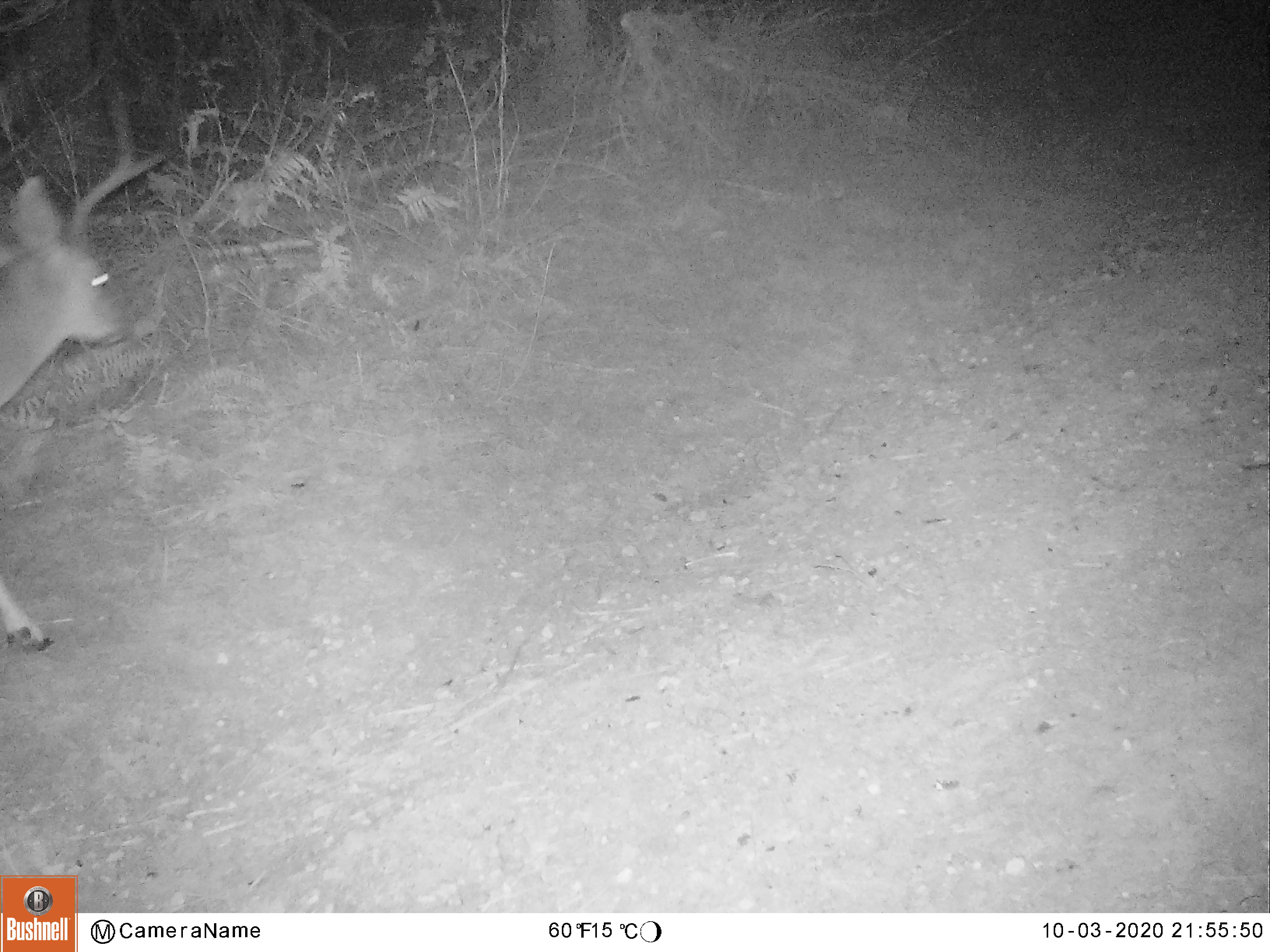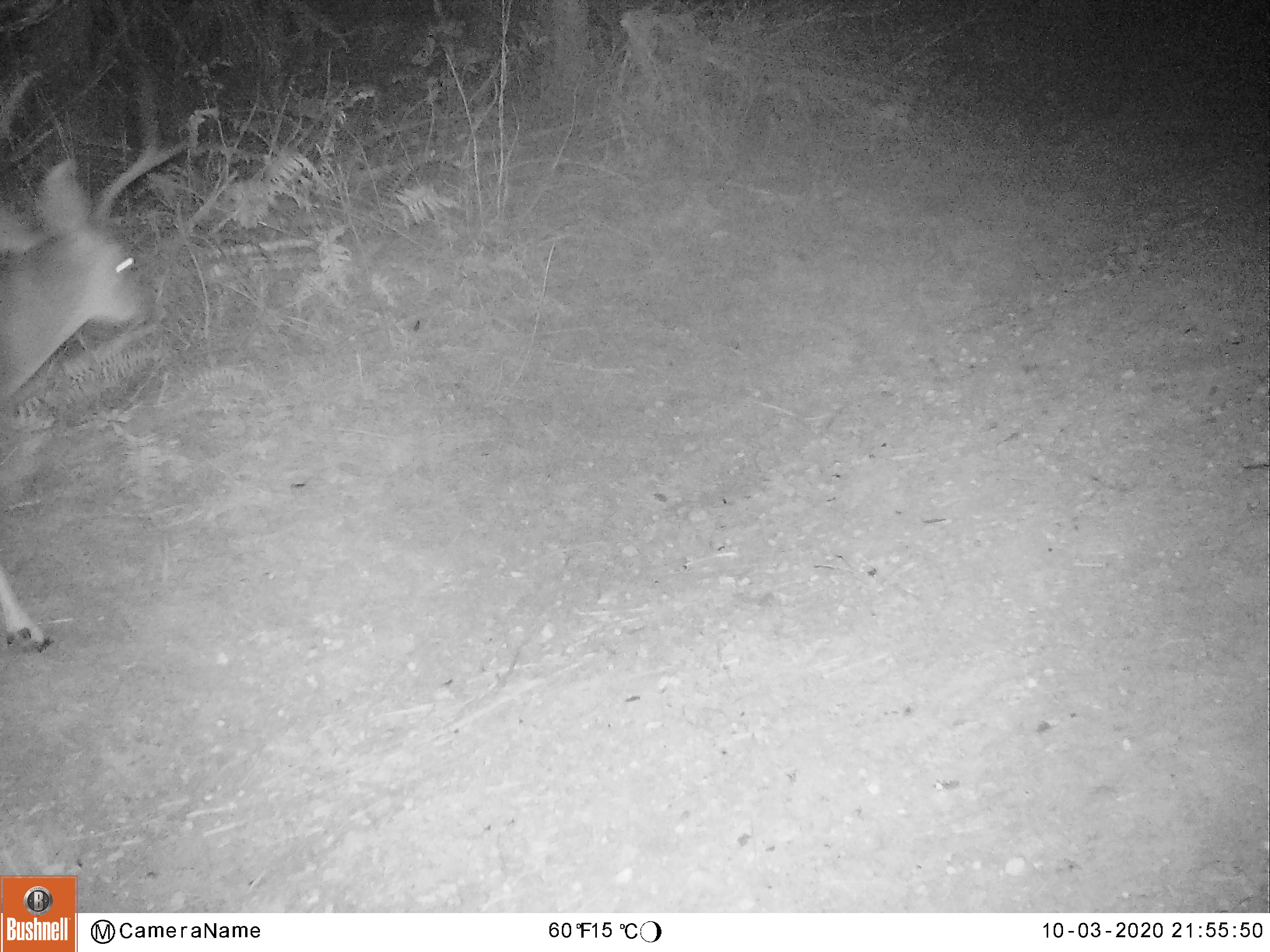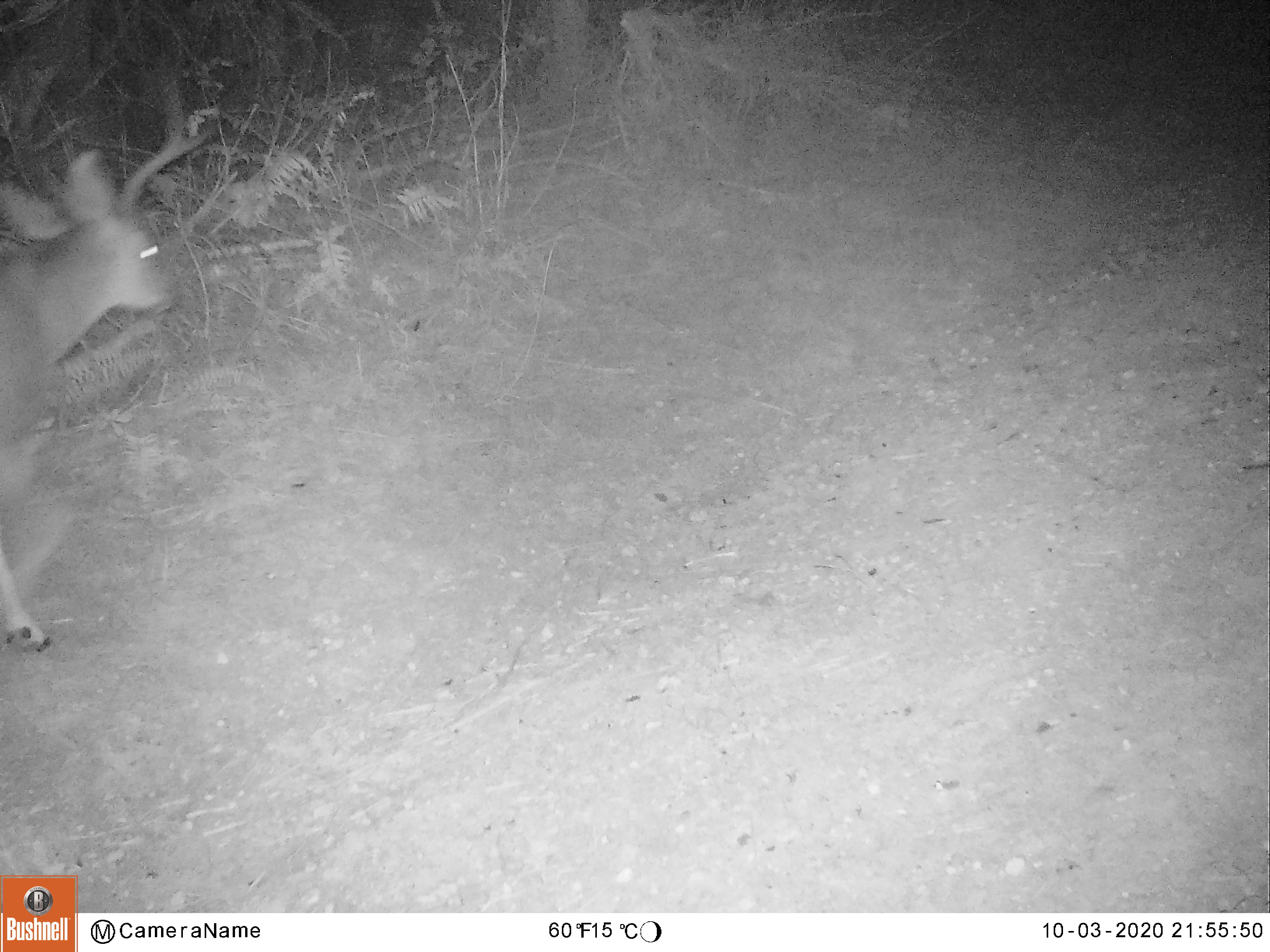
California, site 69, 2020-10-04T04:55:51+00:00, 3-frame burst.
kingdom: Animalia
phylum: Chordata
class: Mammalia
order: Artiodactyla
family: Cervidae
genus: Odocoileus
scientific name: Odocoileus hemionus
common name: mule deer